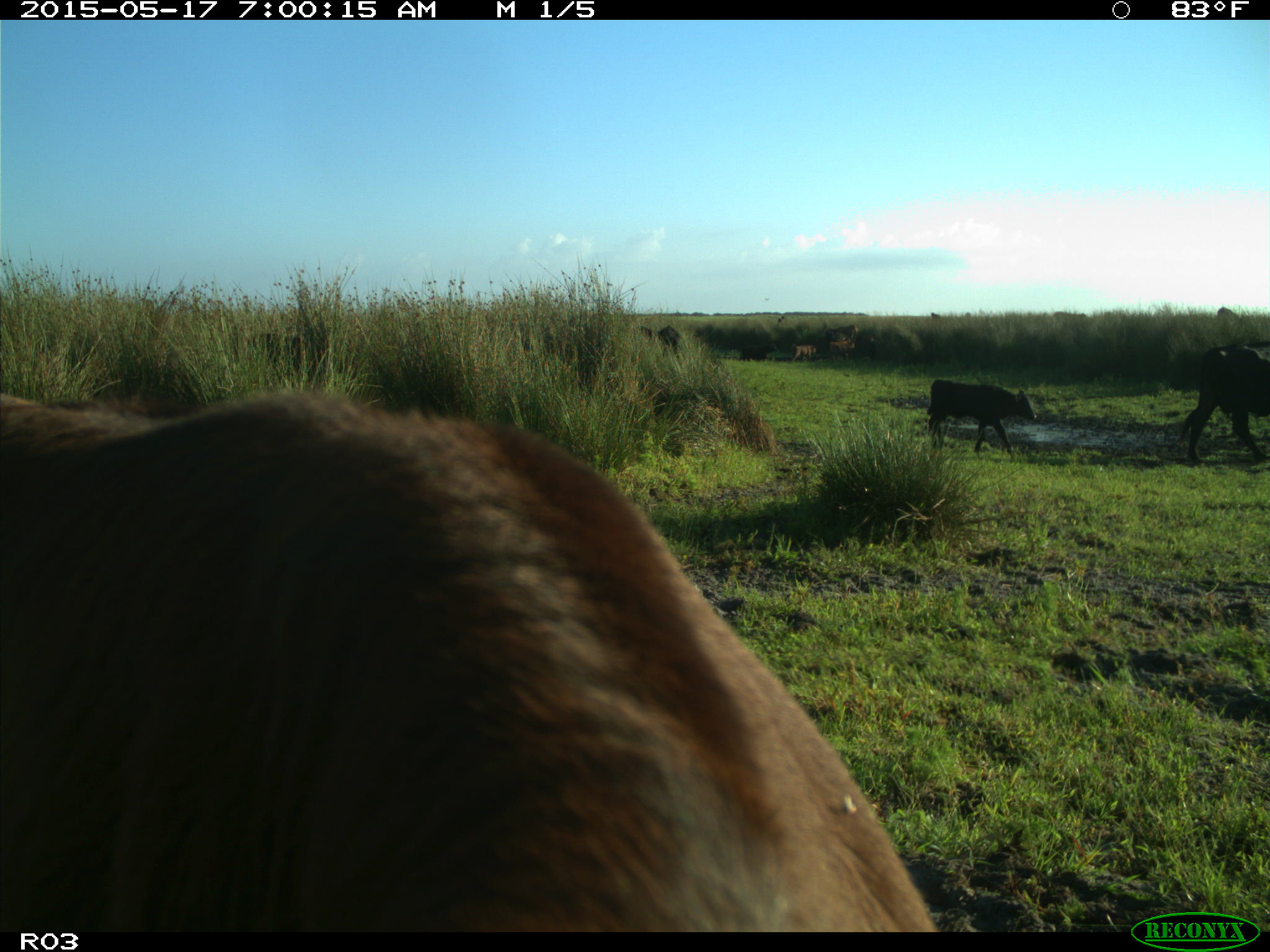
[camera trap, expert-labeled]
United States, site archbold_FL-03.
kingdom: Animalia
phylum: Chordata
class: Mammalia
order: Artiodactyla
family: Bovidae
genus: Bos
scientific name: Bos taurus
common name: domestic cow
Bos taurus (domestic cow).